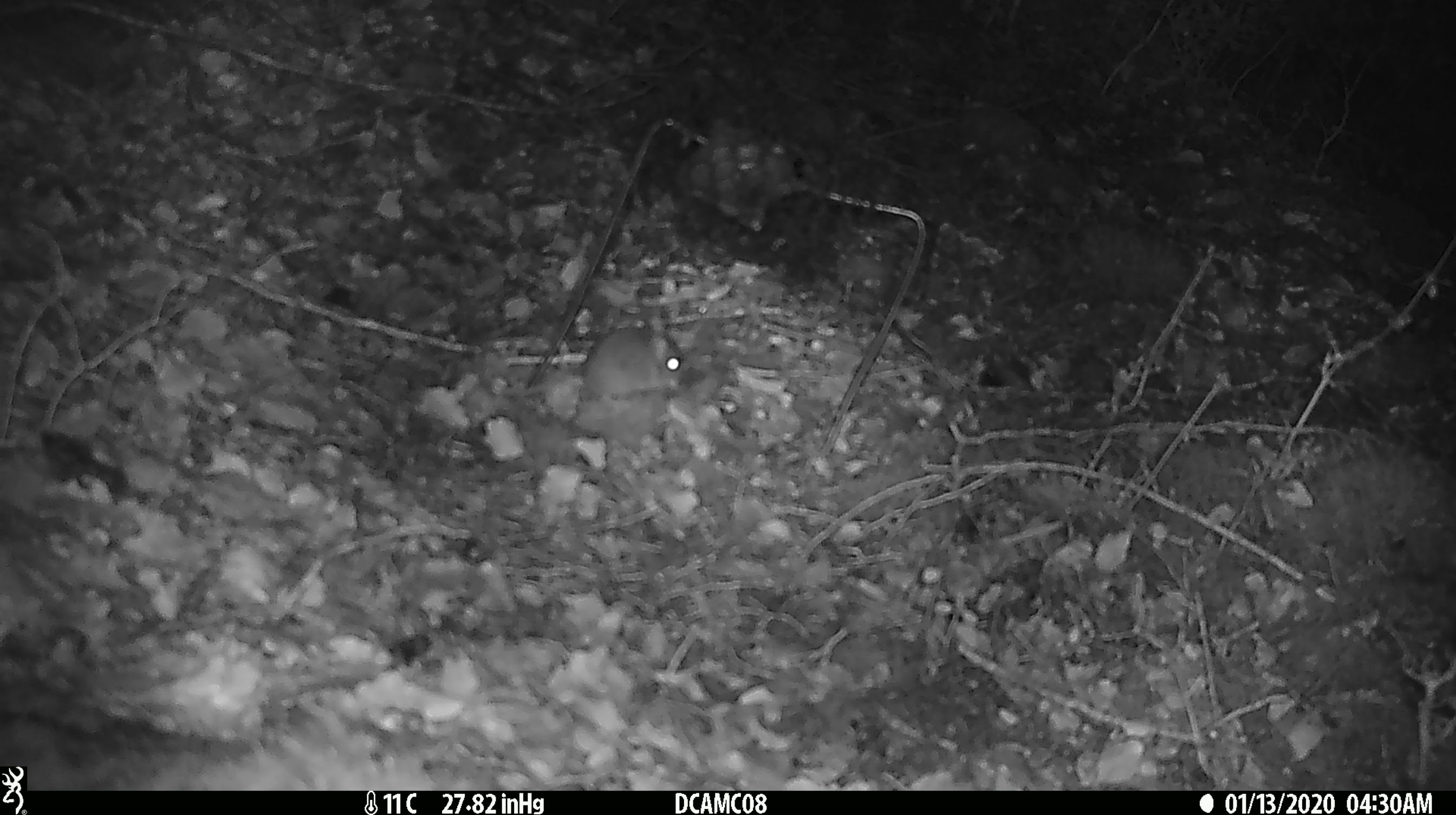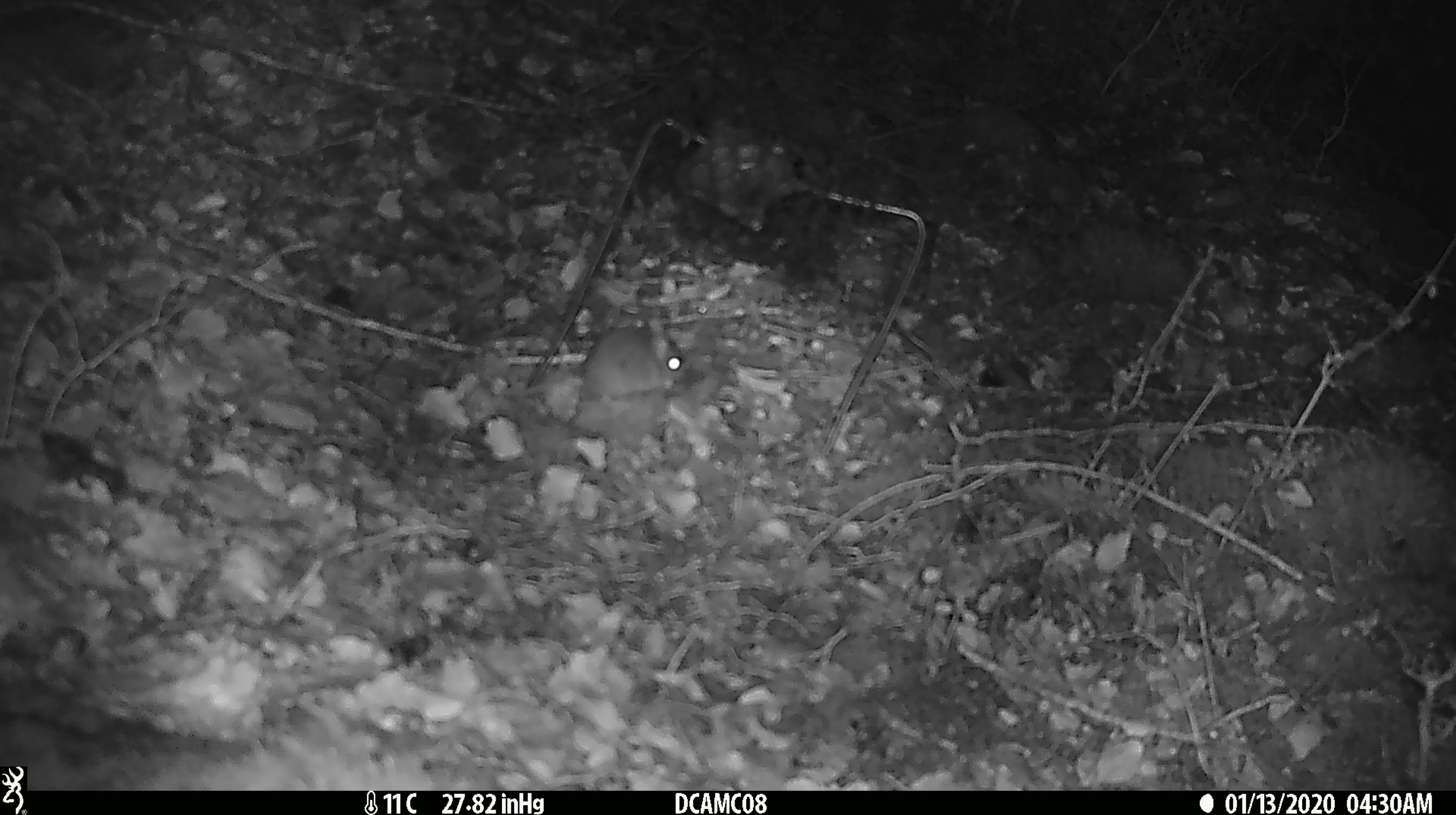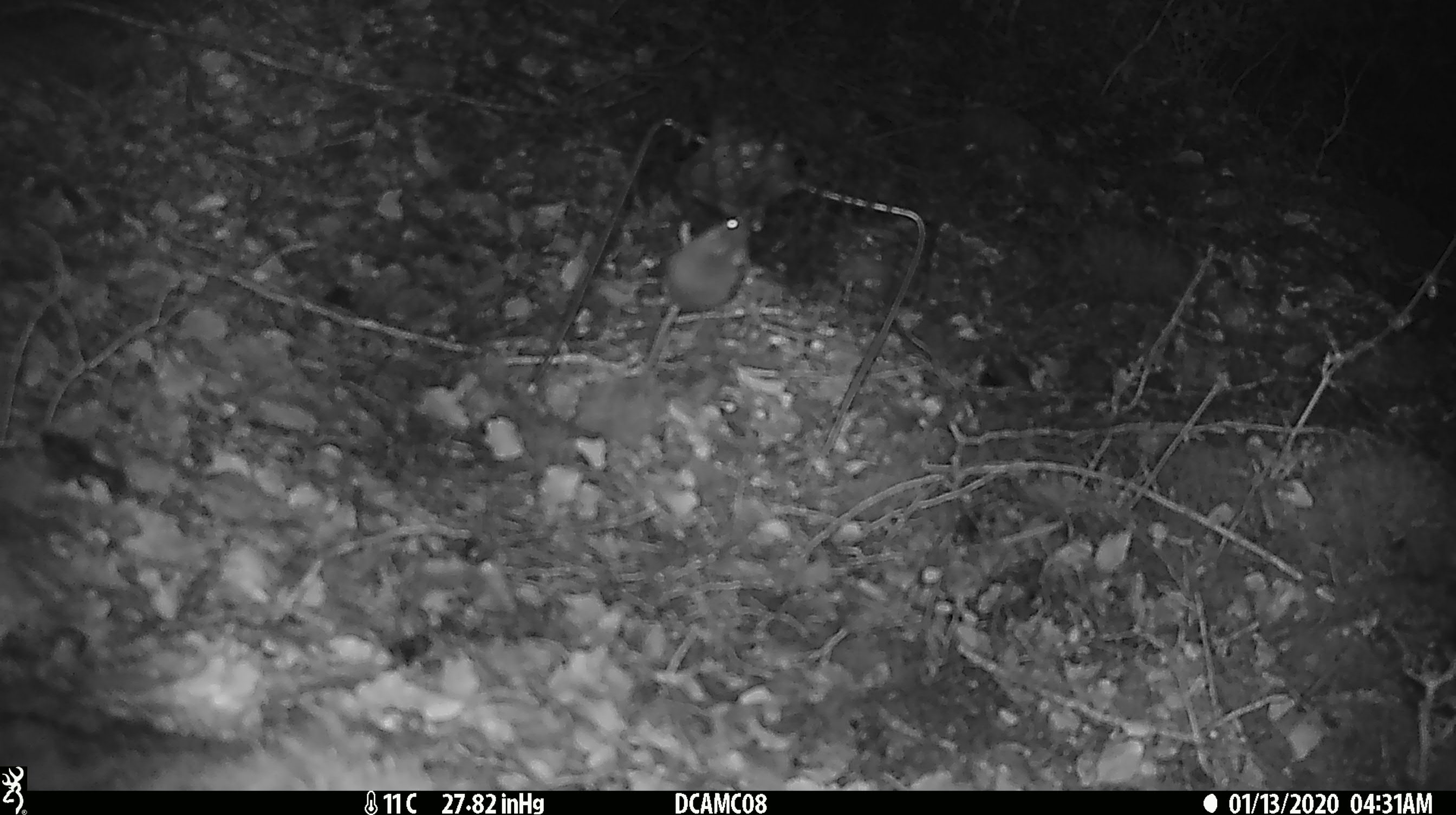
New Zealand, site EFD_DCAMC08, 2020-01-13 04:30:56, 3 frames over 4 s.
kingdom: Animalia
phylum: Chordata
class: Mammalia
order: Rodentia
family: Muridae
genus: Mus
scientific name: Mus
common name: mouse